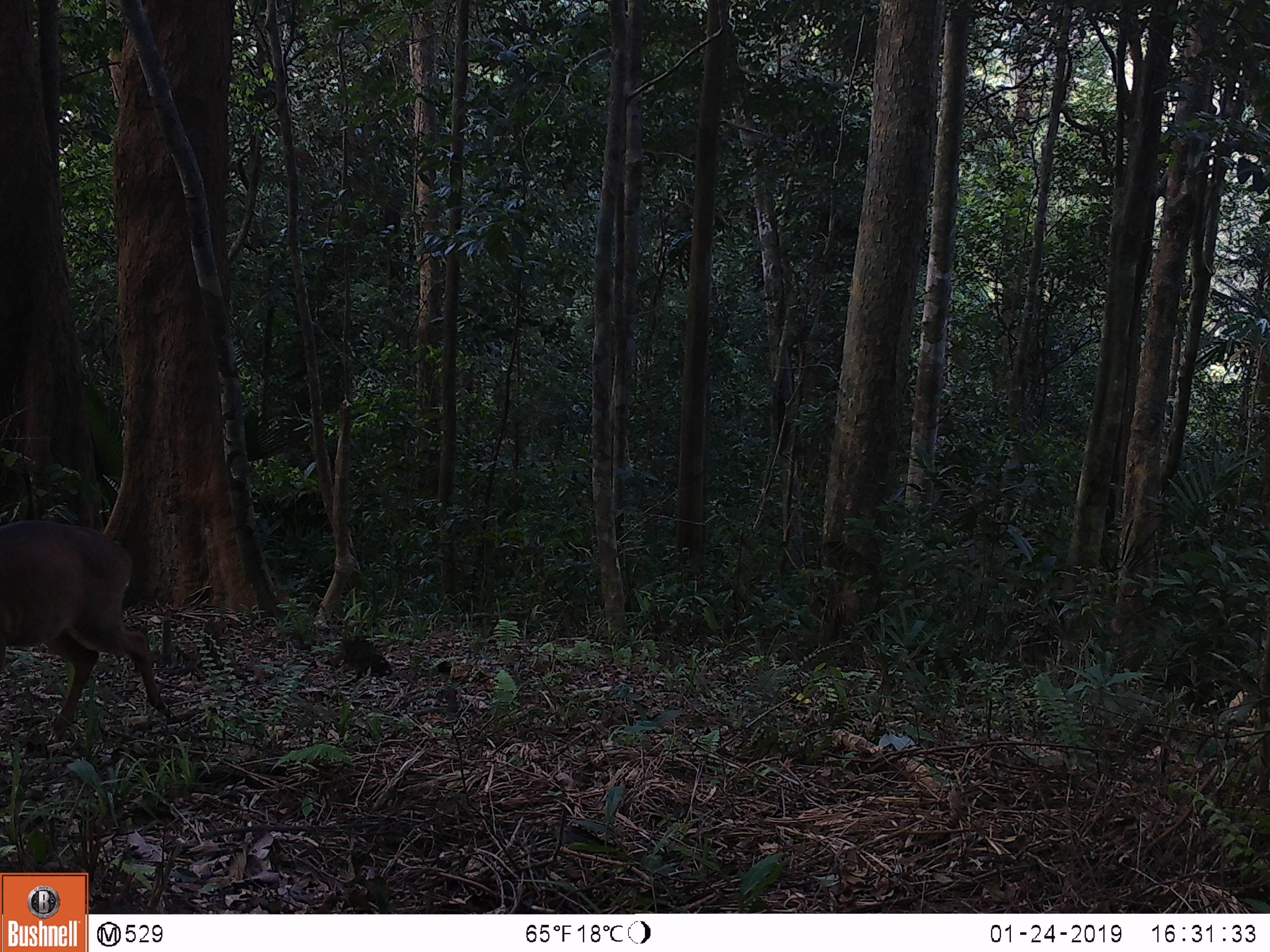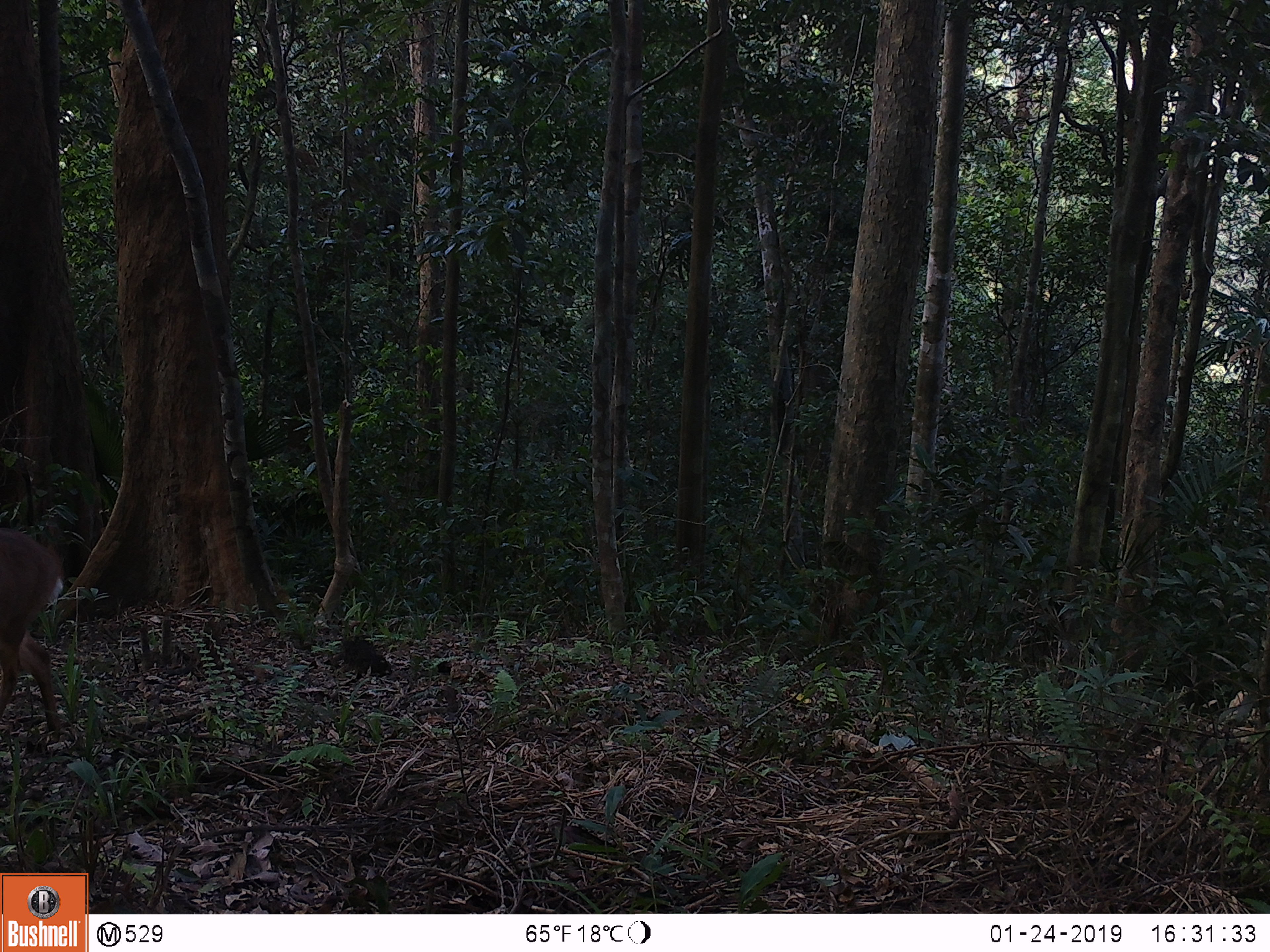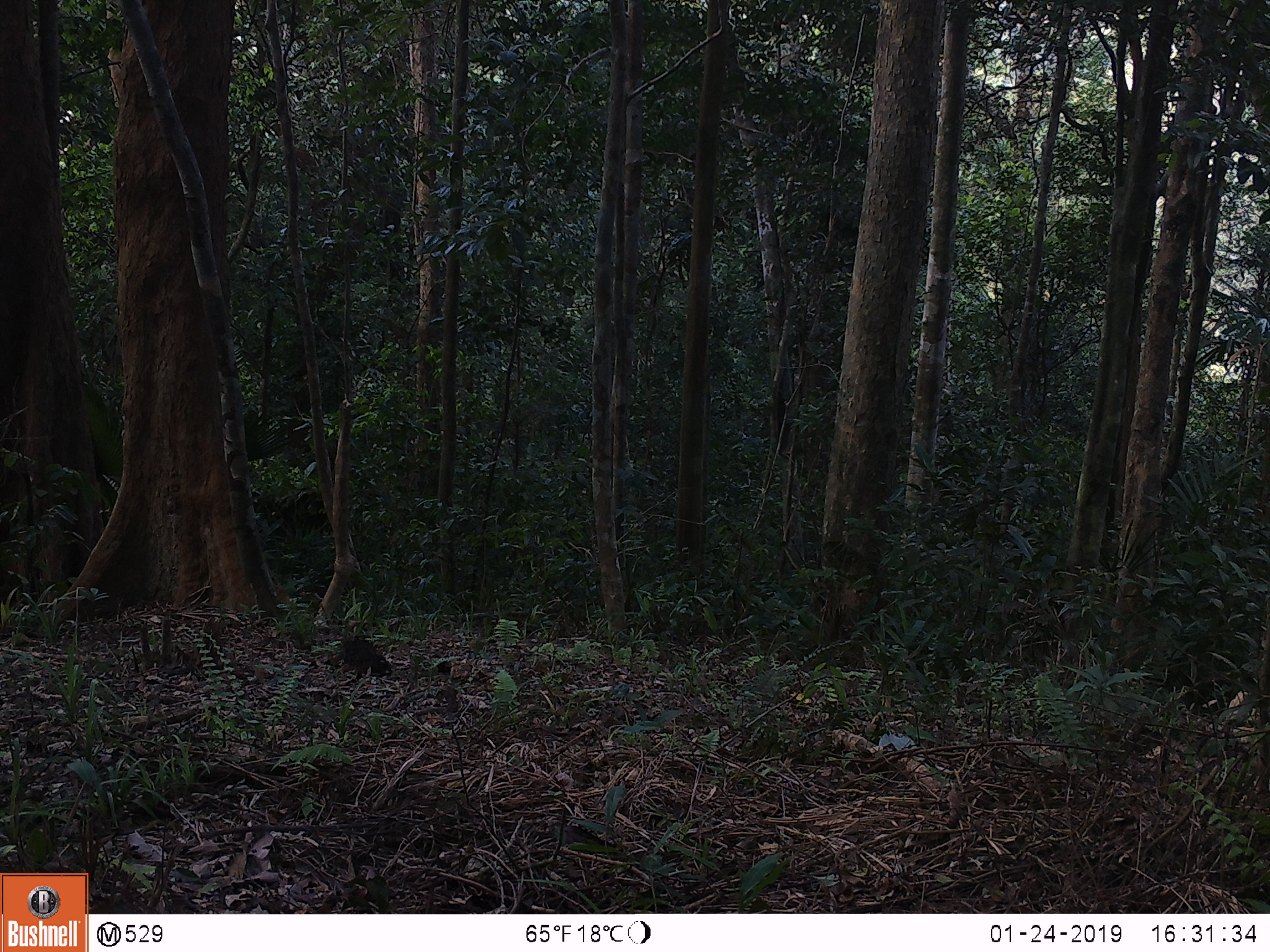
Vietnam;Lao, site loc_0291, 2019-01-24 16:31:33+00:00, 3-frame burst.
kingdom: Animalia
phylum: Chordata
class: Mammalia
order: Artiodactyla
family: Cervidae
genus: Muntiacus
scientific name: Muntiacus vuquangensis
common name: large-antlered muntjac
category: large antlered muntjac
Large antlered muntjac (large-antlered muntjac) (Muntiacus vuquangensis). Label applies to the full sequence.